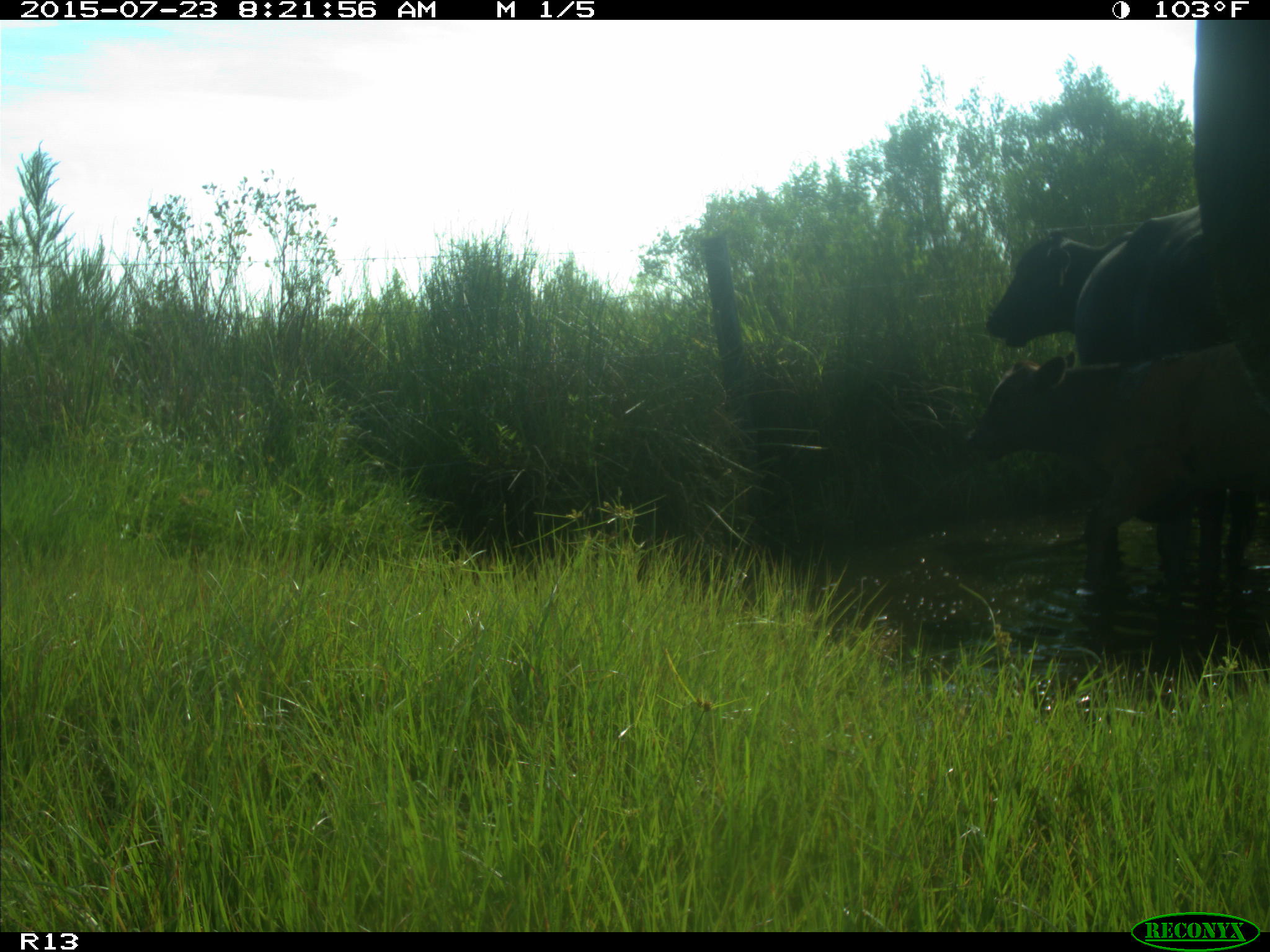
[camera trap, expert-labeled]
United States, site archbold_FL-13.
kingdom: Animalia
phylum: Chordata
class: Mammalia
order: Artiodactyla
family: Bovidae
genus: Bos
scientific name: Bos taurus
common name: domestic cow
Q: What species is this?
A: Bos taurus (domestic cow).